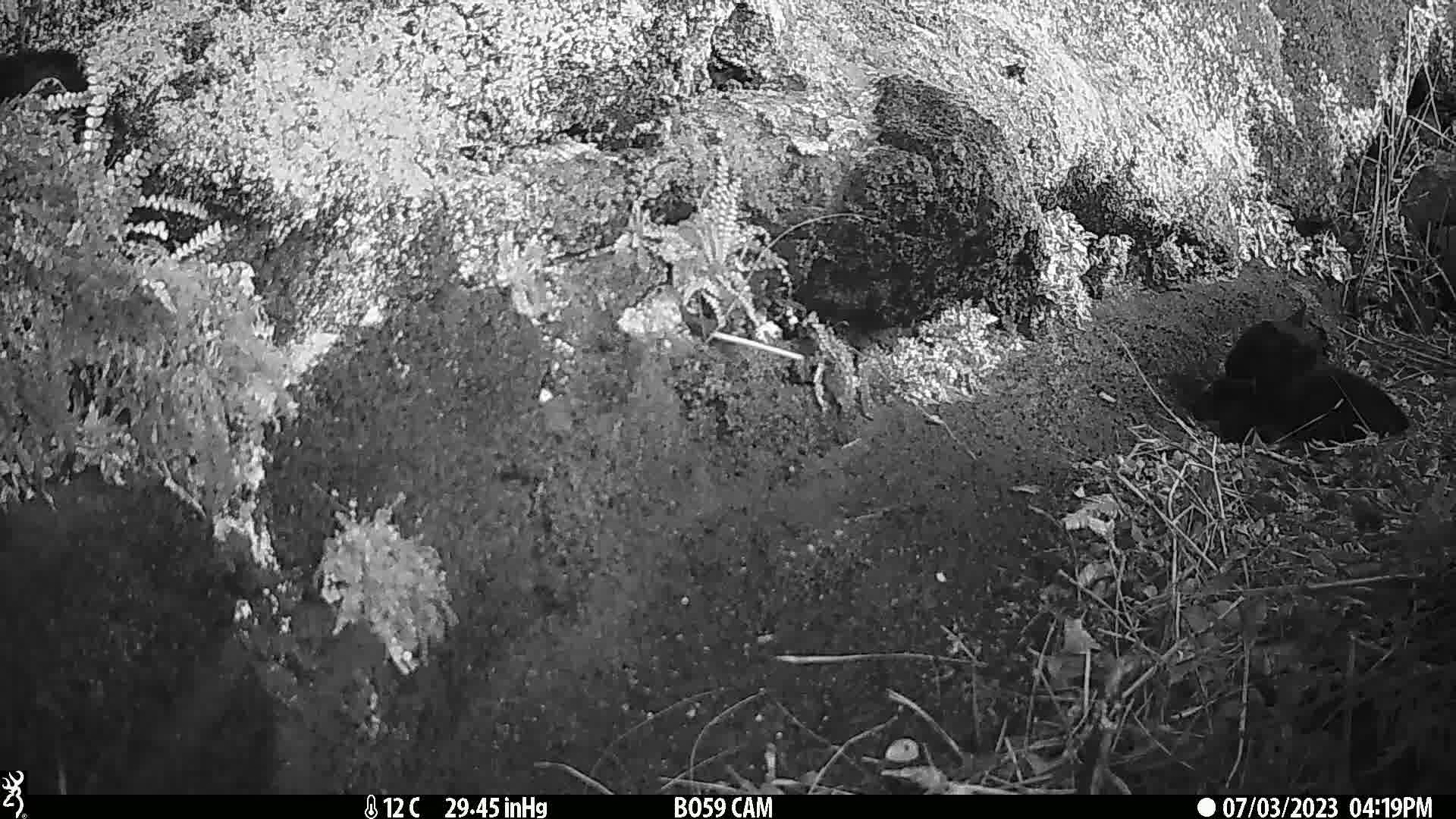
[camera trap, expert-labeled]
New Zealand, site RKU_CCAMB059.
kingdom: Animalia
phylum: Chordata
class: Mammalia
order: Carnivora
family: Felidae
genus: Felis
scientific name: Felis catus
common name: domestic cat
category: cat